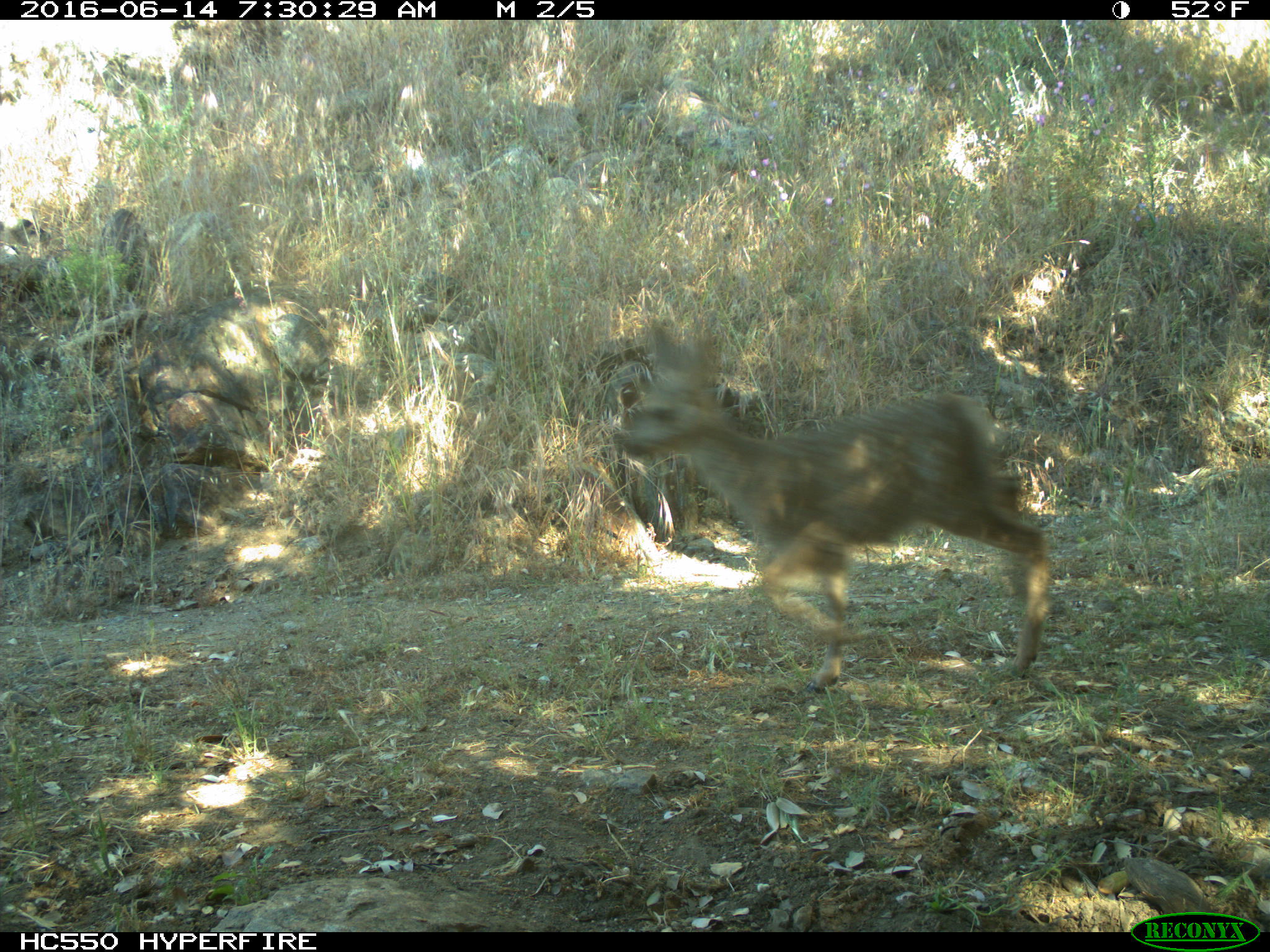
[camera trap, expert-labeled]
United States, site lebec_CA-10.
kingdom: Animalia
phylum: Chordata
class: Mammalia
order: Artiodactyla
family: Cervidae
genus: Odocoileus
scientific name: Odocoileus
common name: deer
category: unidentified deer